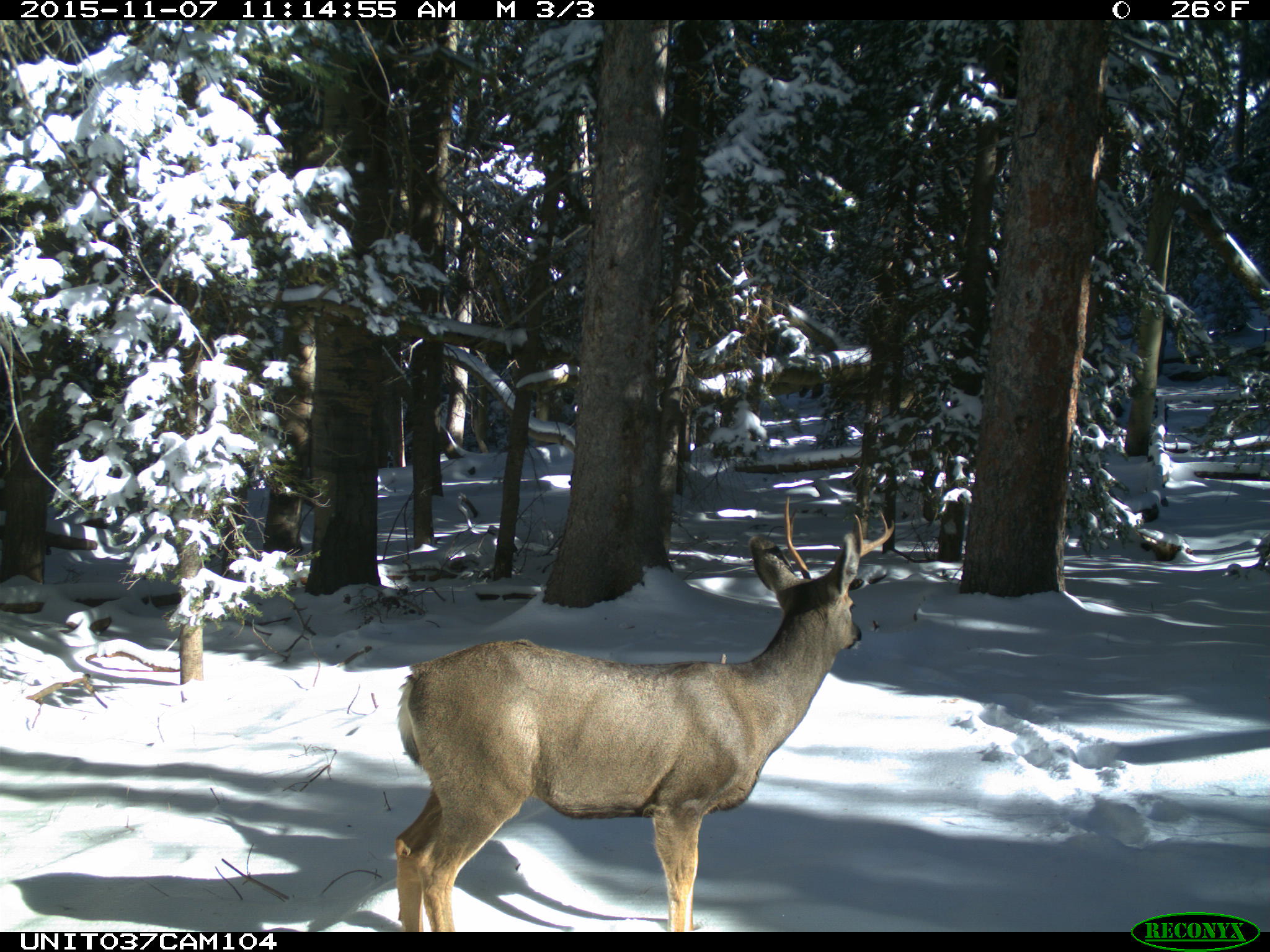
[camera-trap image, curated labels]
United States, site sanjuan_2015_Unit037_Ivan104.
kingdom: Animalia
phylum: Chordata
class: Mammalia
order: Artiodactyla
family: Cervidae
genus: Odocoileus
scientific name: Odocoileus hemionus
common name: mule deer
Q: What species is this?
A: Odocoileus hemionus (mule deer).